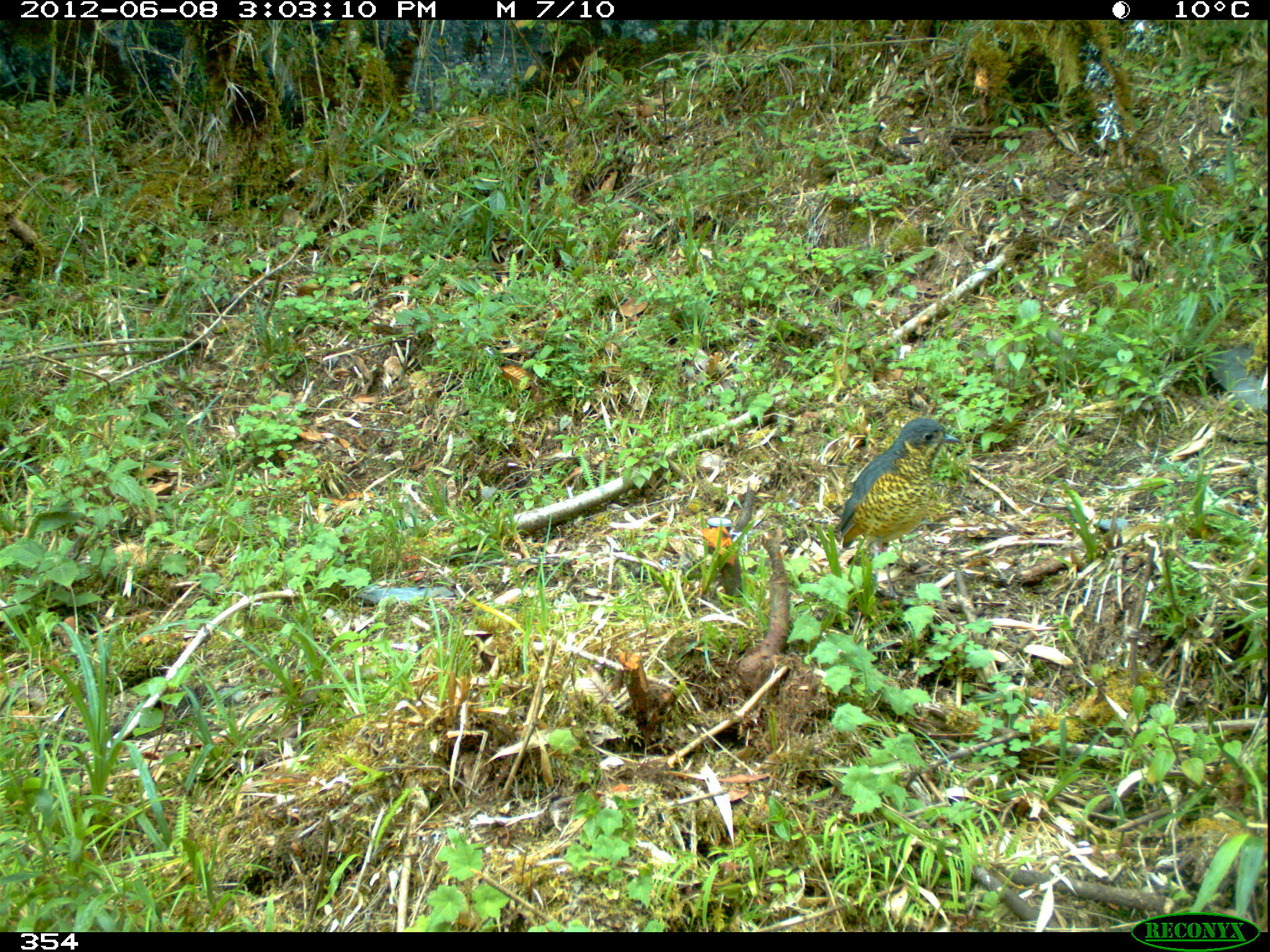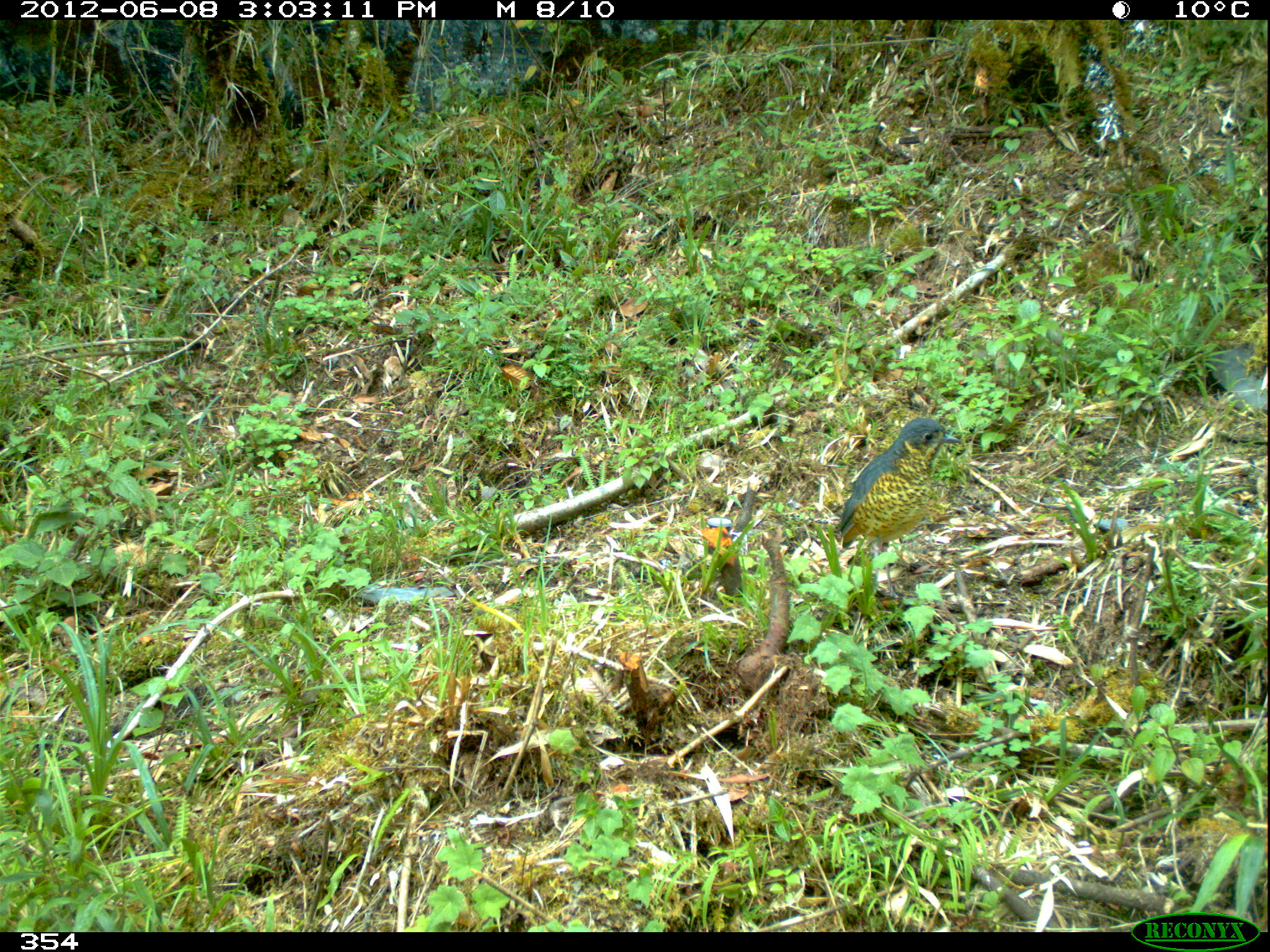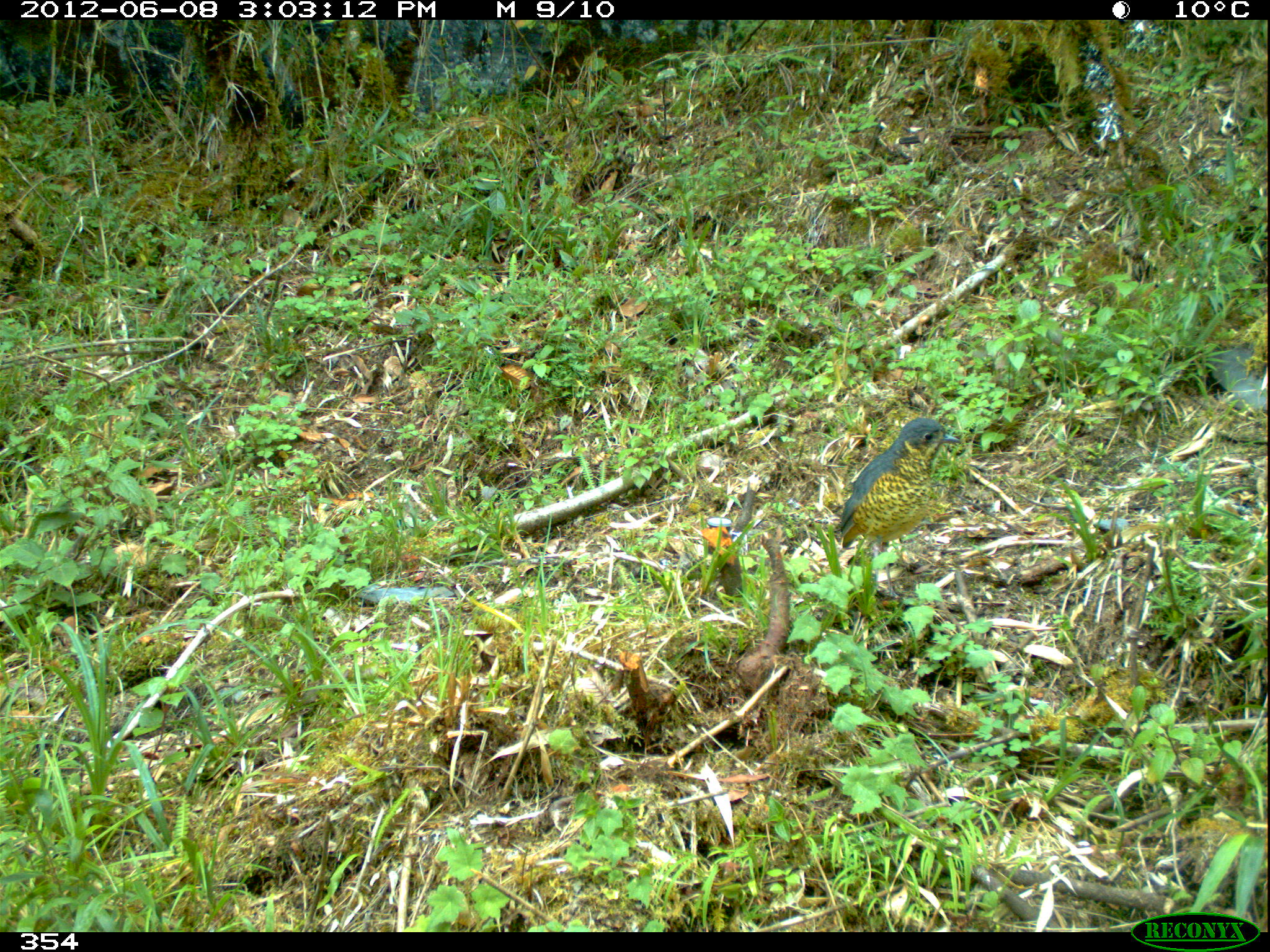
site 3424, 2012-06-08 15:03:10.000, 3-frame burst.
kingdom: Animalia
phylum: Chordata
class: Aves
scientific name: Aves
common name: bird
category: unknown bird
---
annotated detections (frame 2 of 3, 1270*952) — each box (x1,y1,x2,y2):
unknown bird: (829,416,962,599)